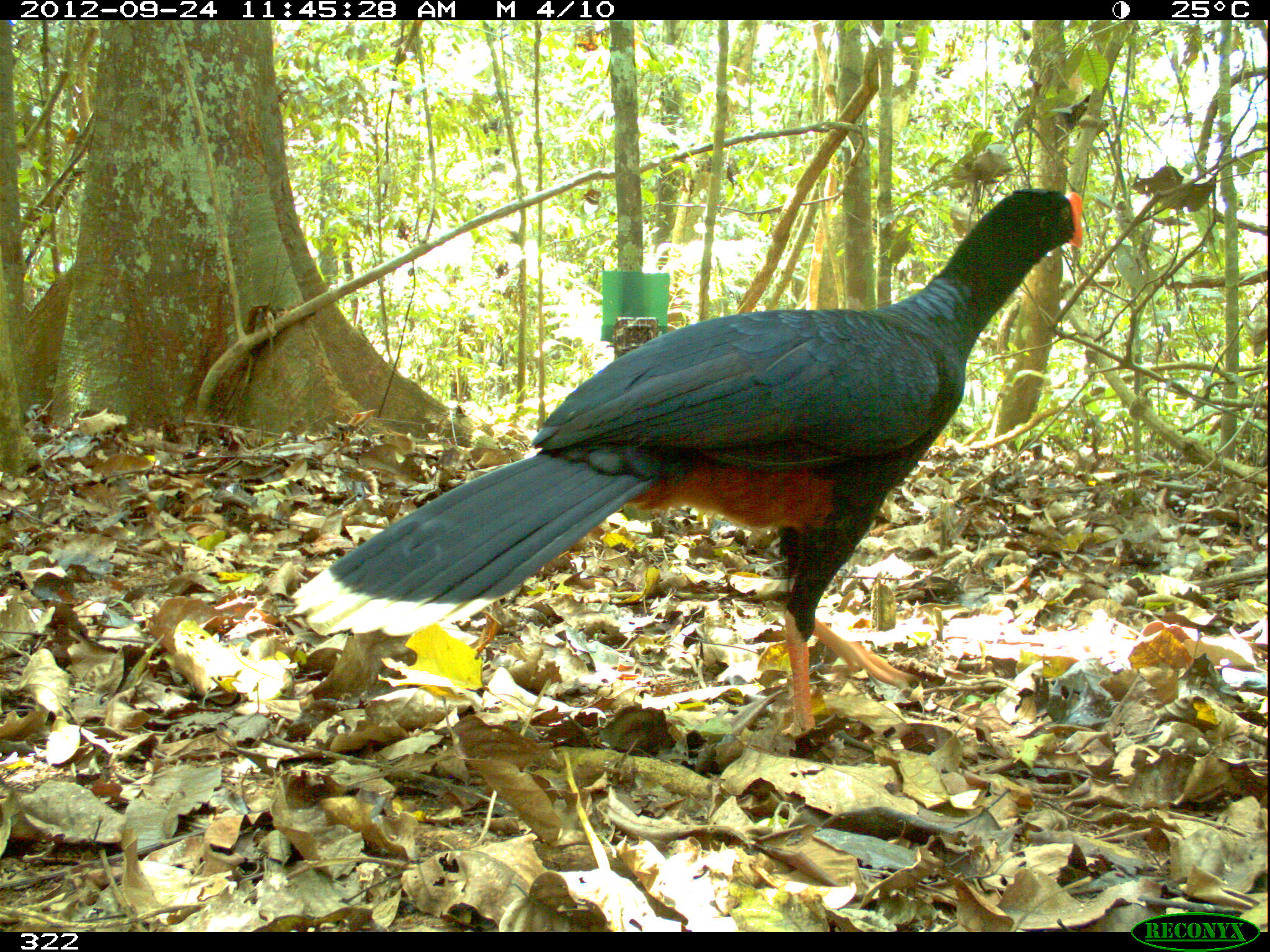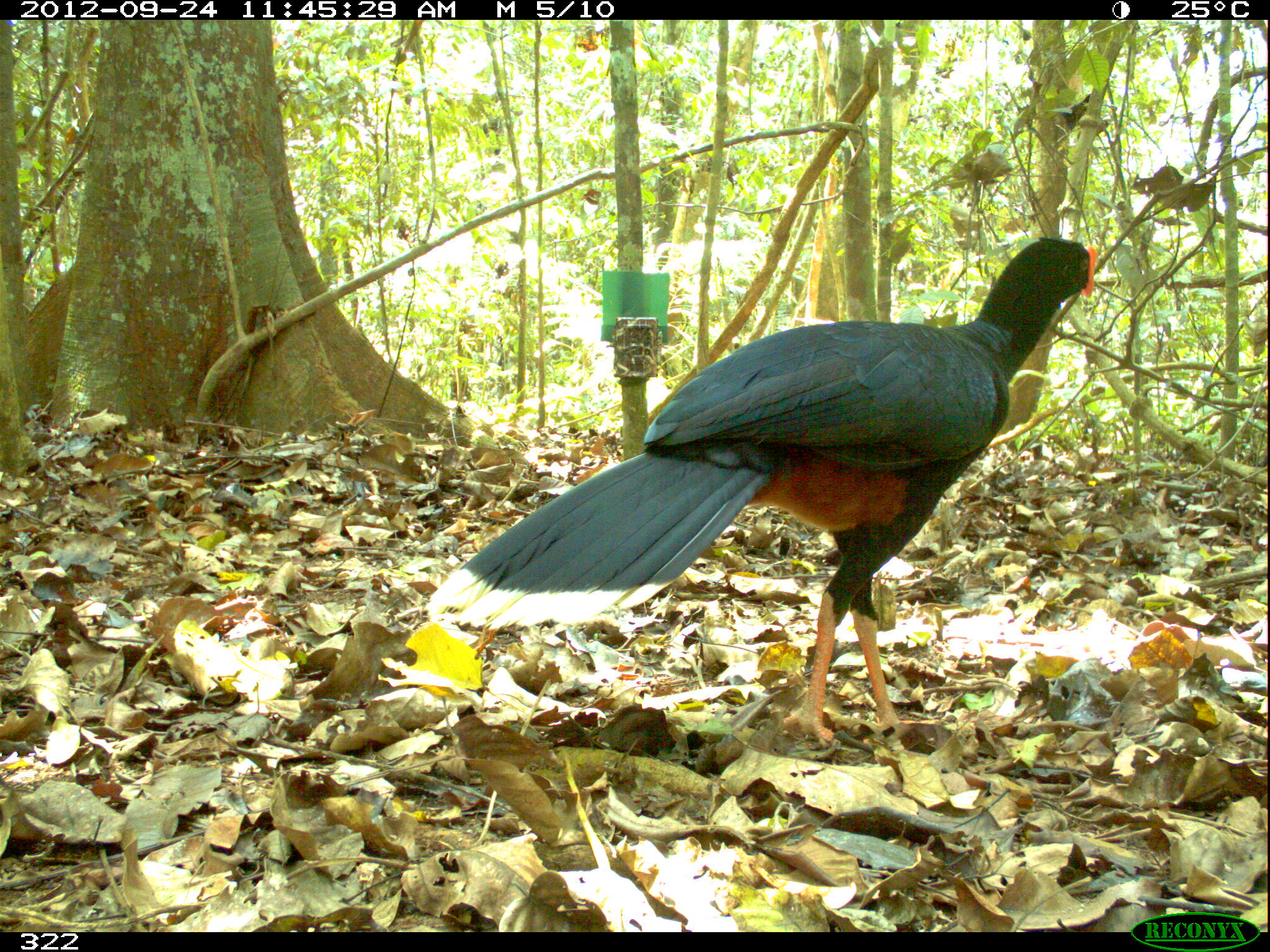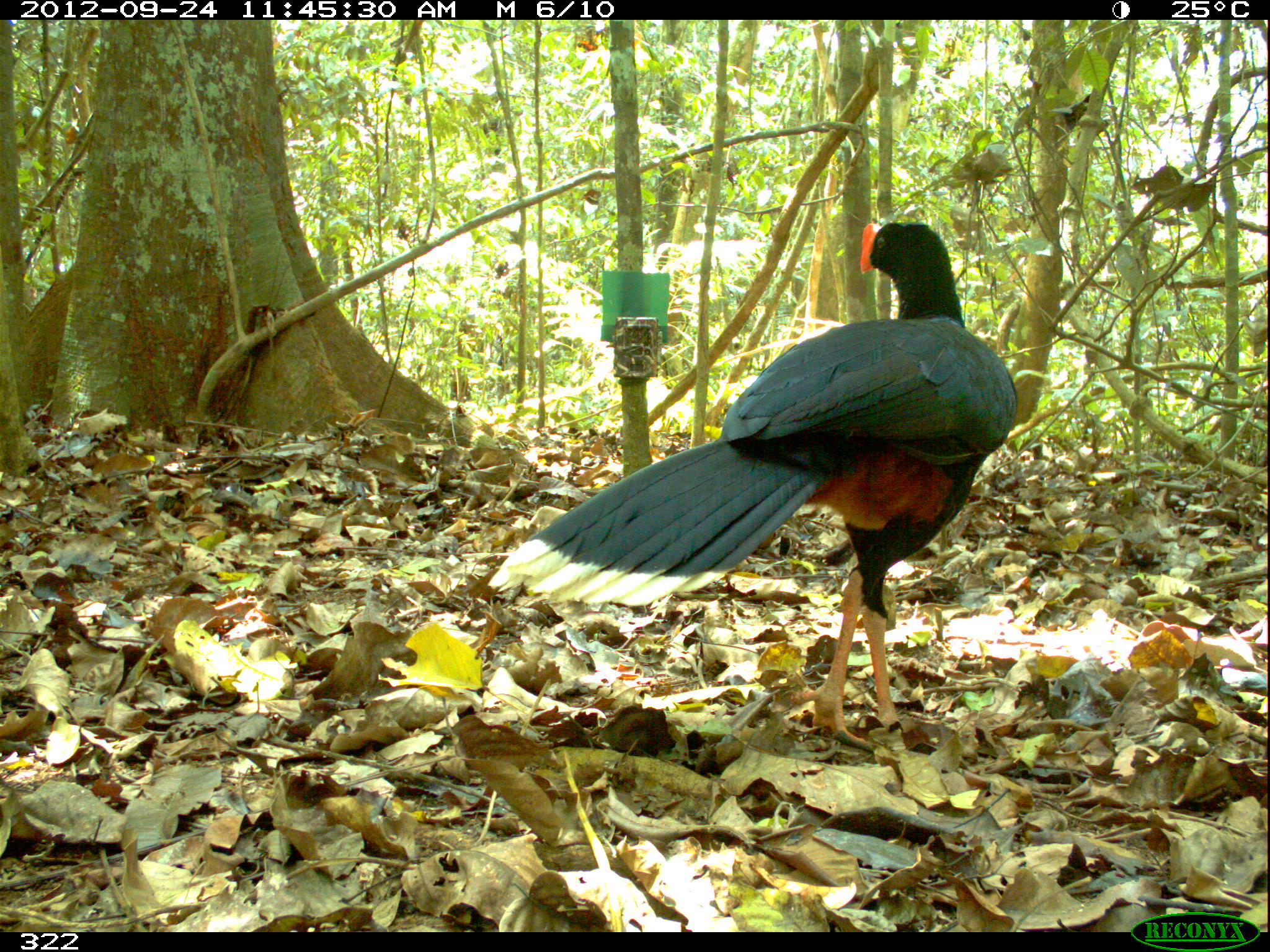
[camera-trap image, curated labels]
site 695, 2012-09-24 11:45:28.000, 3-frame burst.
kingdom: Animalia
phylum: Chordata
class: Aves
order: Galliformes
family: Cracidae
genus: Mitu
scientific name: Mitu tuberosum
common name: razor-billed curassow